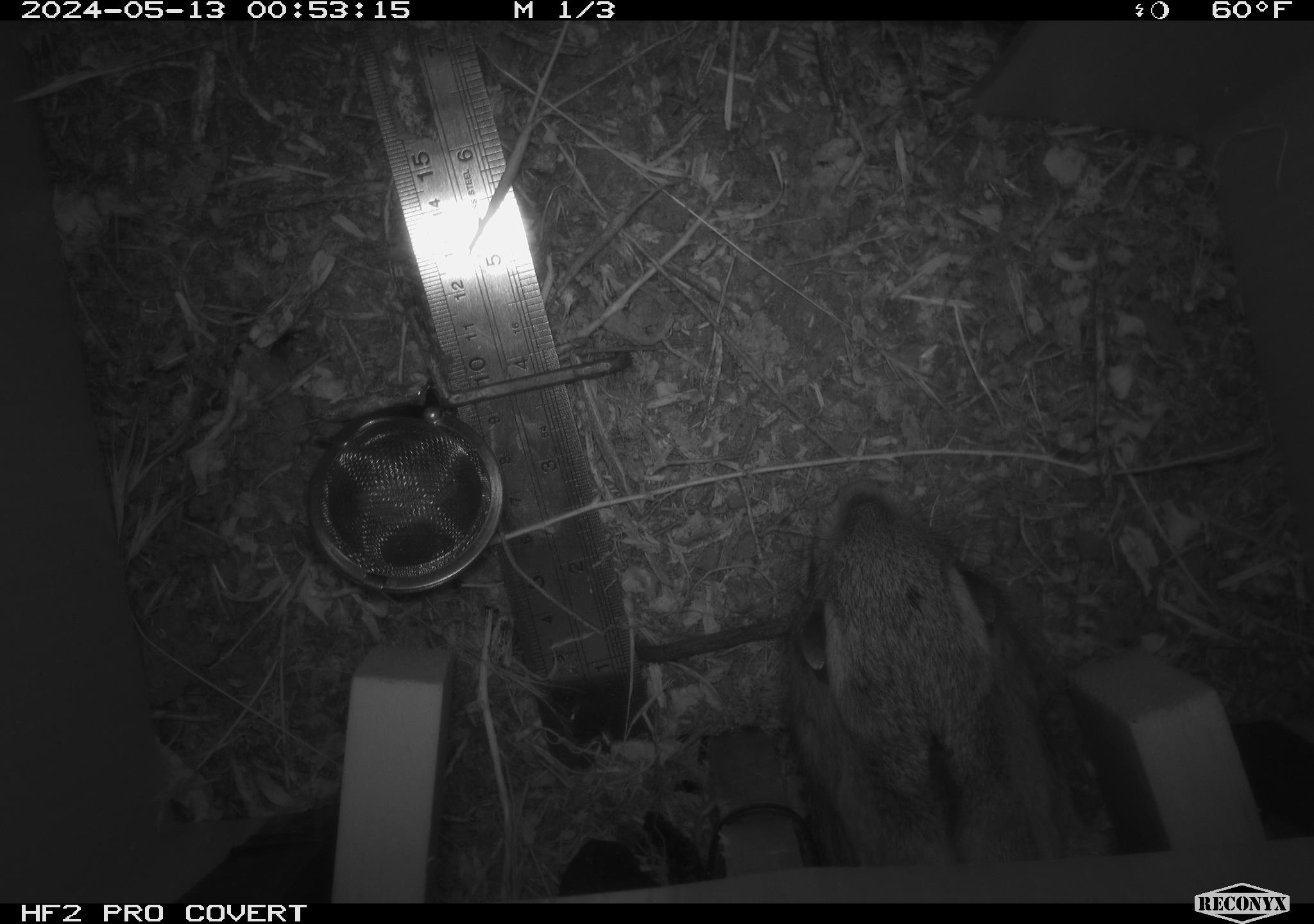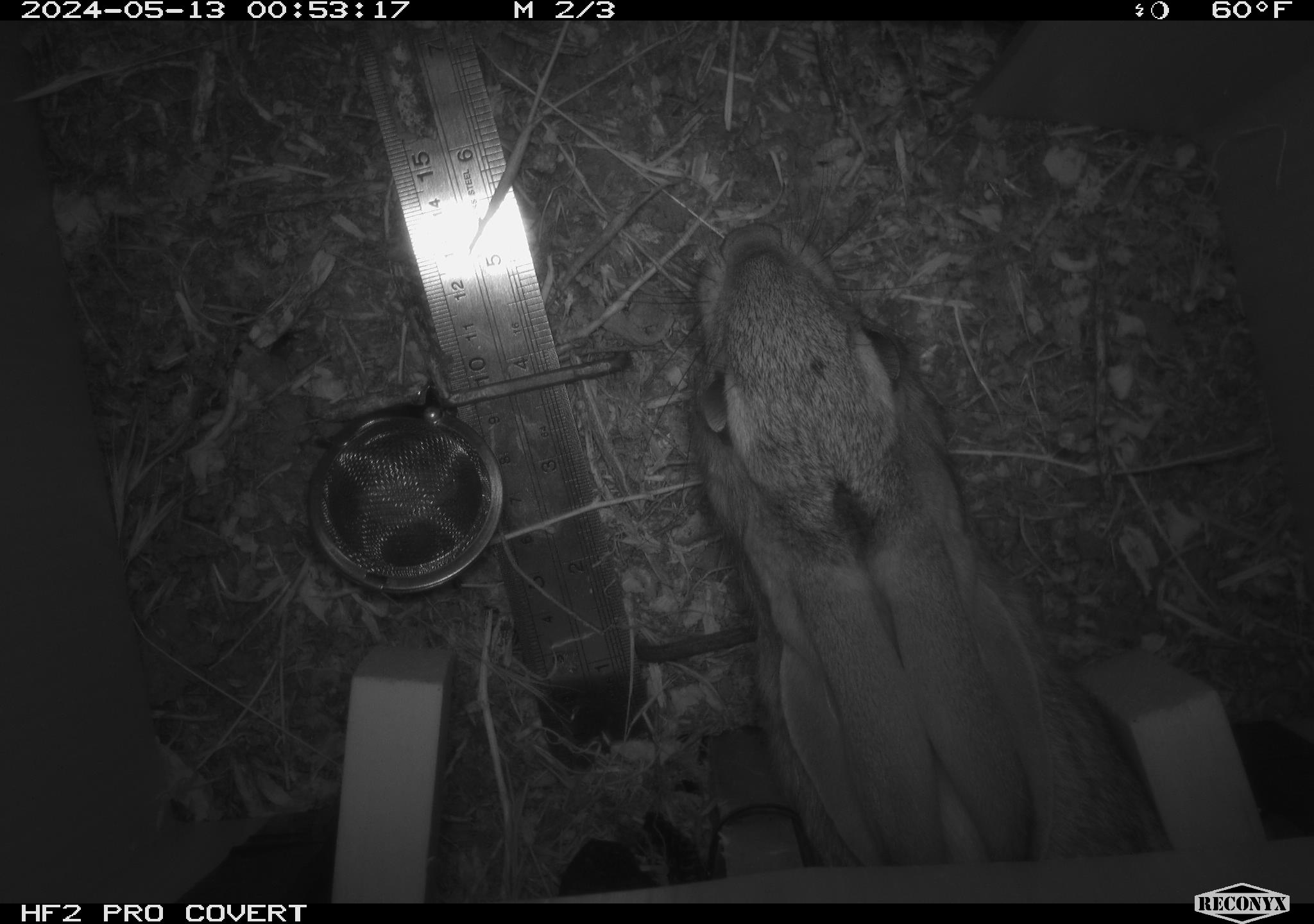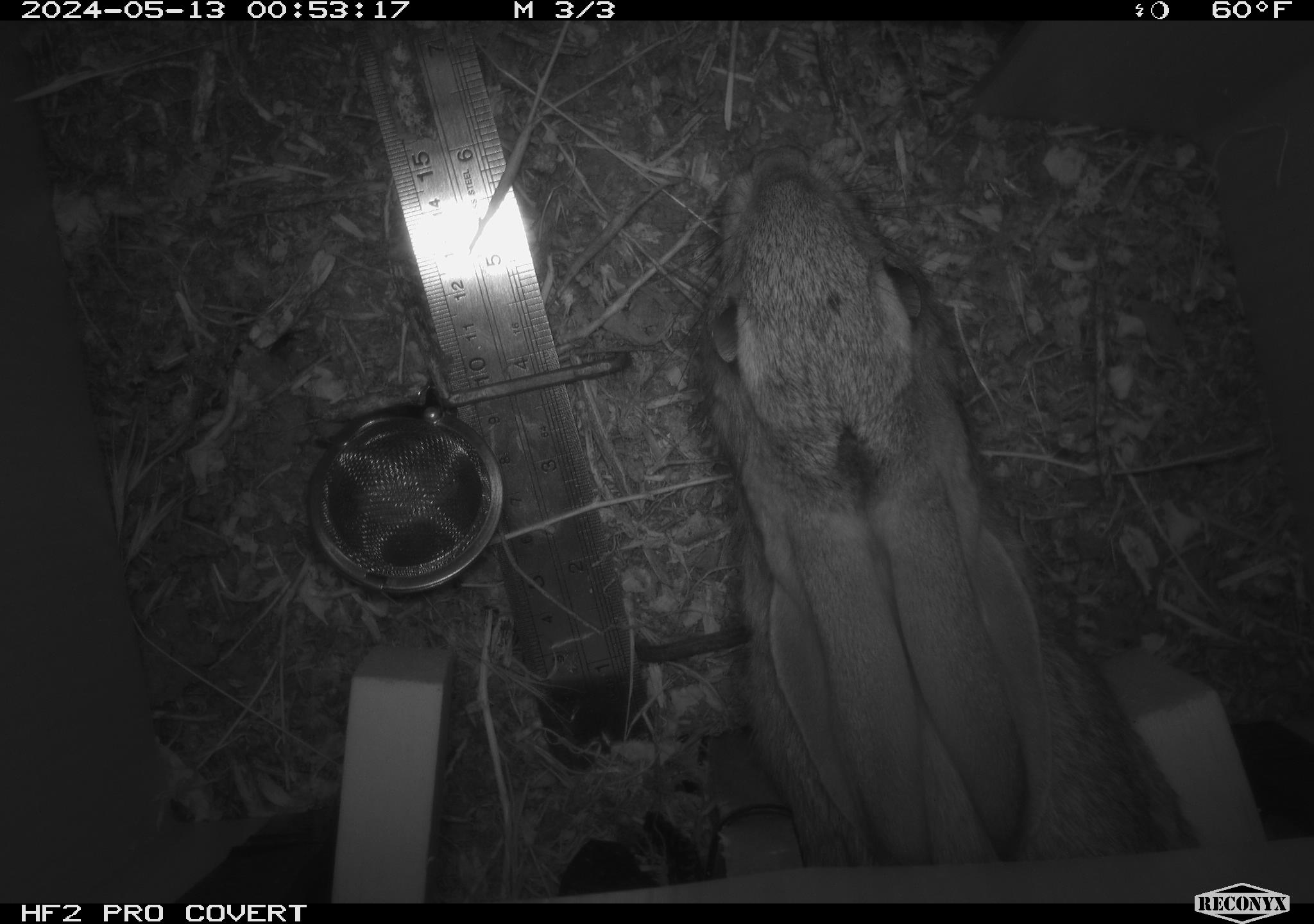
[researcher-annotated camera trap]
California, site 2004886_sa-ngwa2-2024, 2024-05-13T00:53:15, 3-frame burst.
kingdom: Animalia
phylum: Chordata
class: Mammalia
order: Lagomorpha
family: Leporidae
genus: Sylvilagus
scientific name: Sylvilagus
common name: cottontail rabbits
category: sylvilagus species